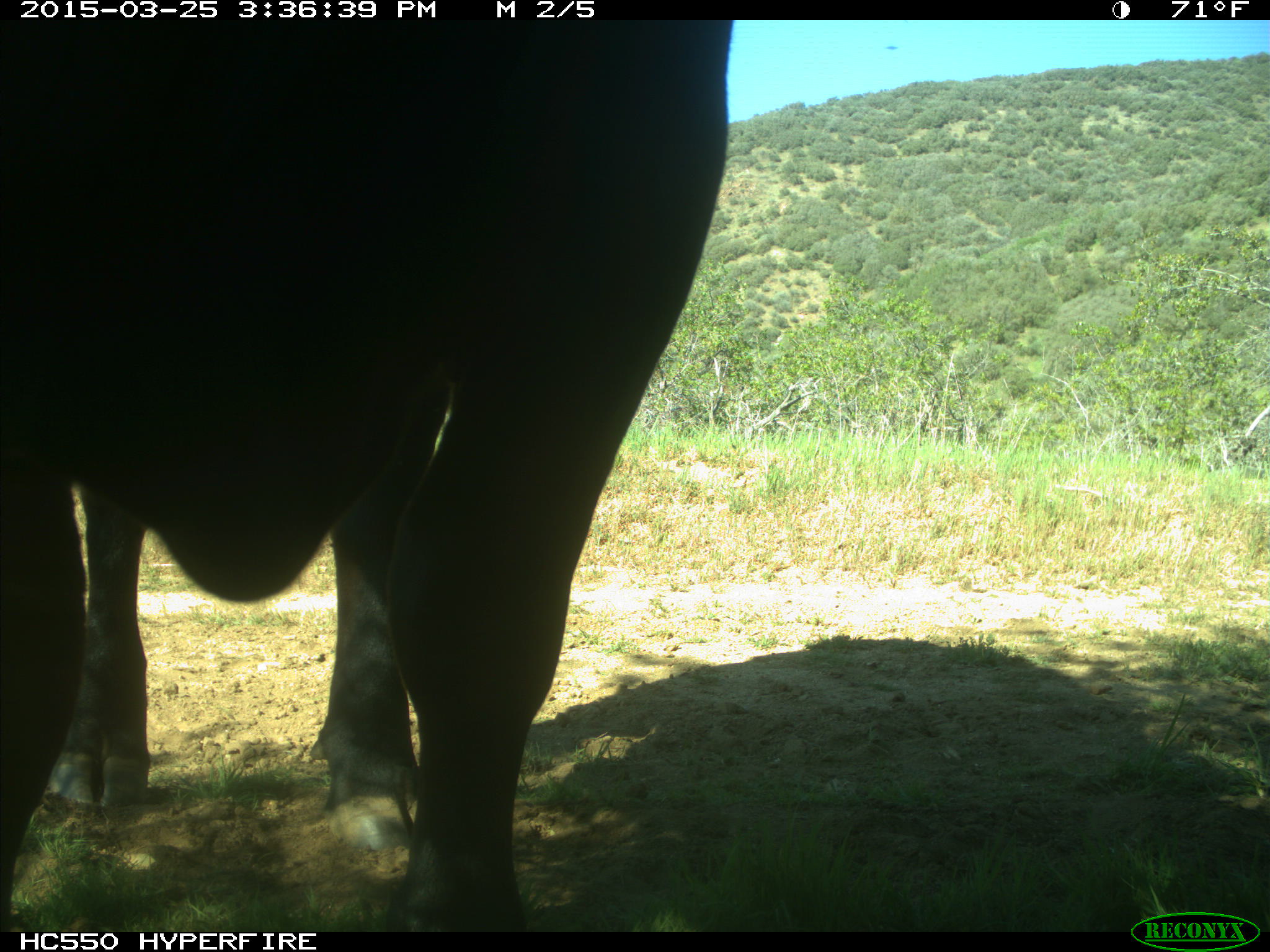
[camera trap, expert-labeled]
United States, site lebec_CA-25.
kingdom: Animalia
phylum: Chordata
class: Mammalia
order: Artiodactyla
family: Bovidae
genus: Bos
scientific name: Bos taurus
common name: domestic cow